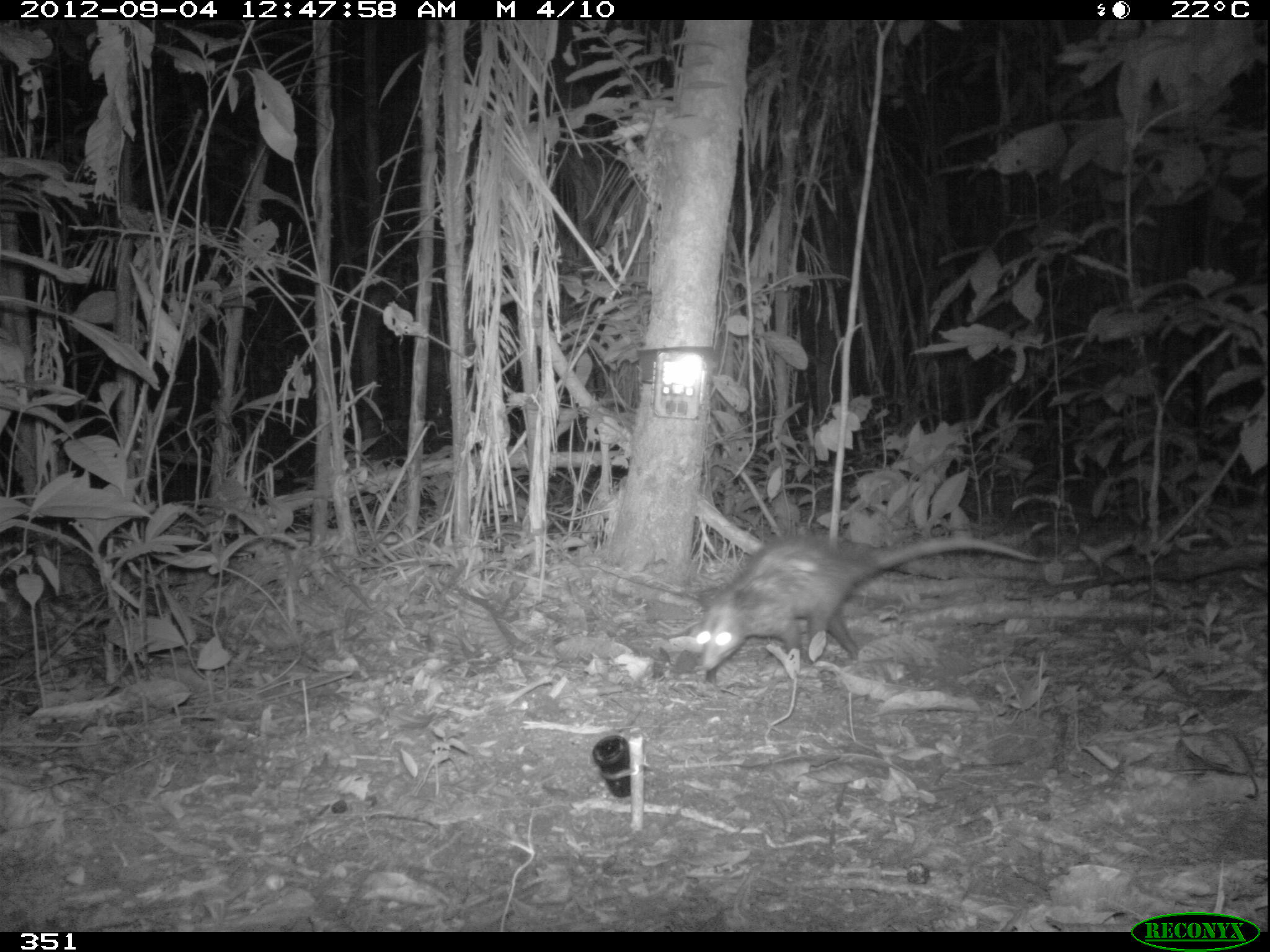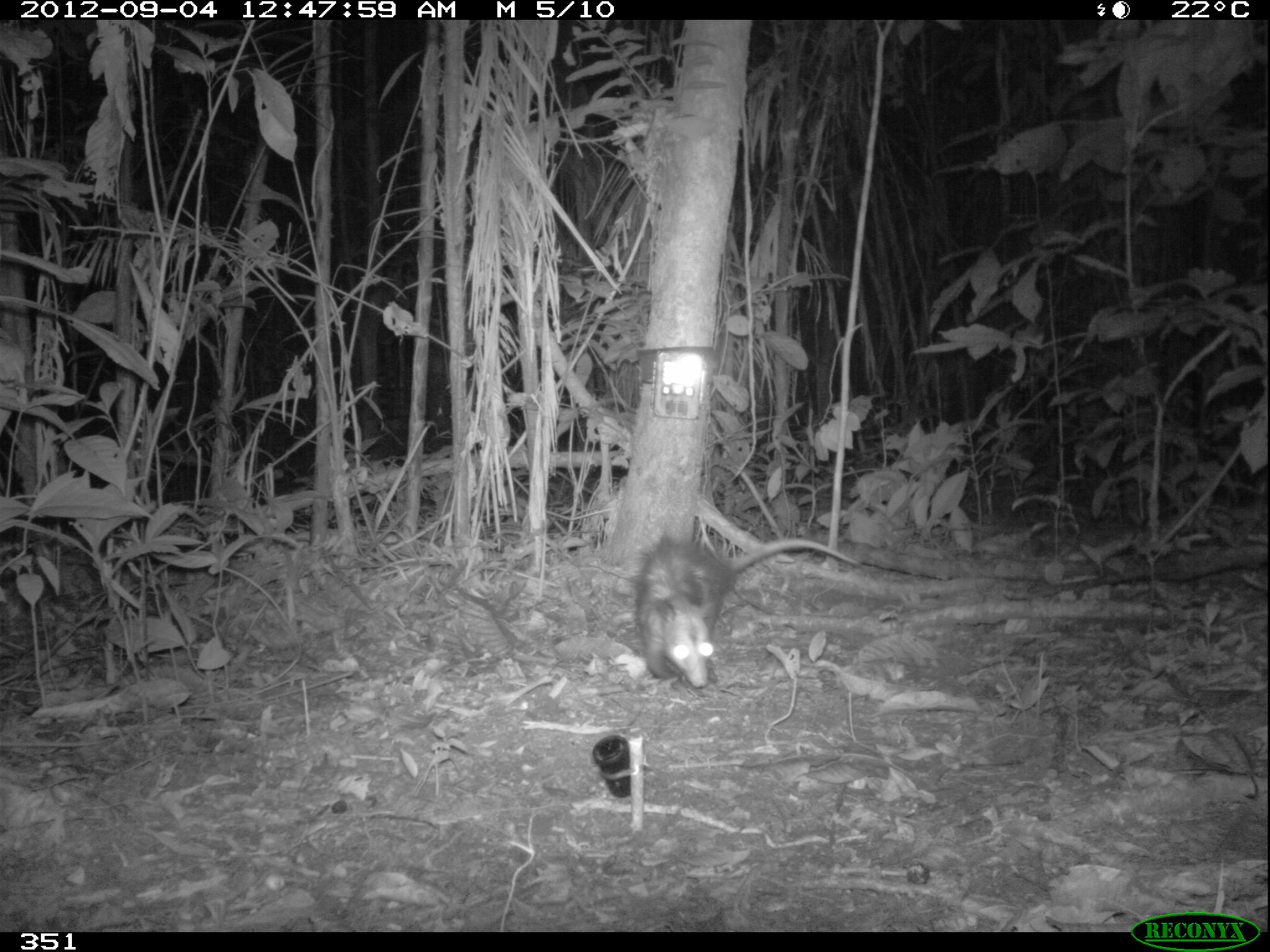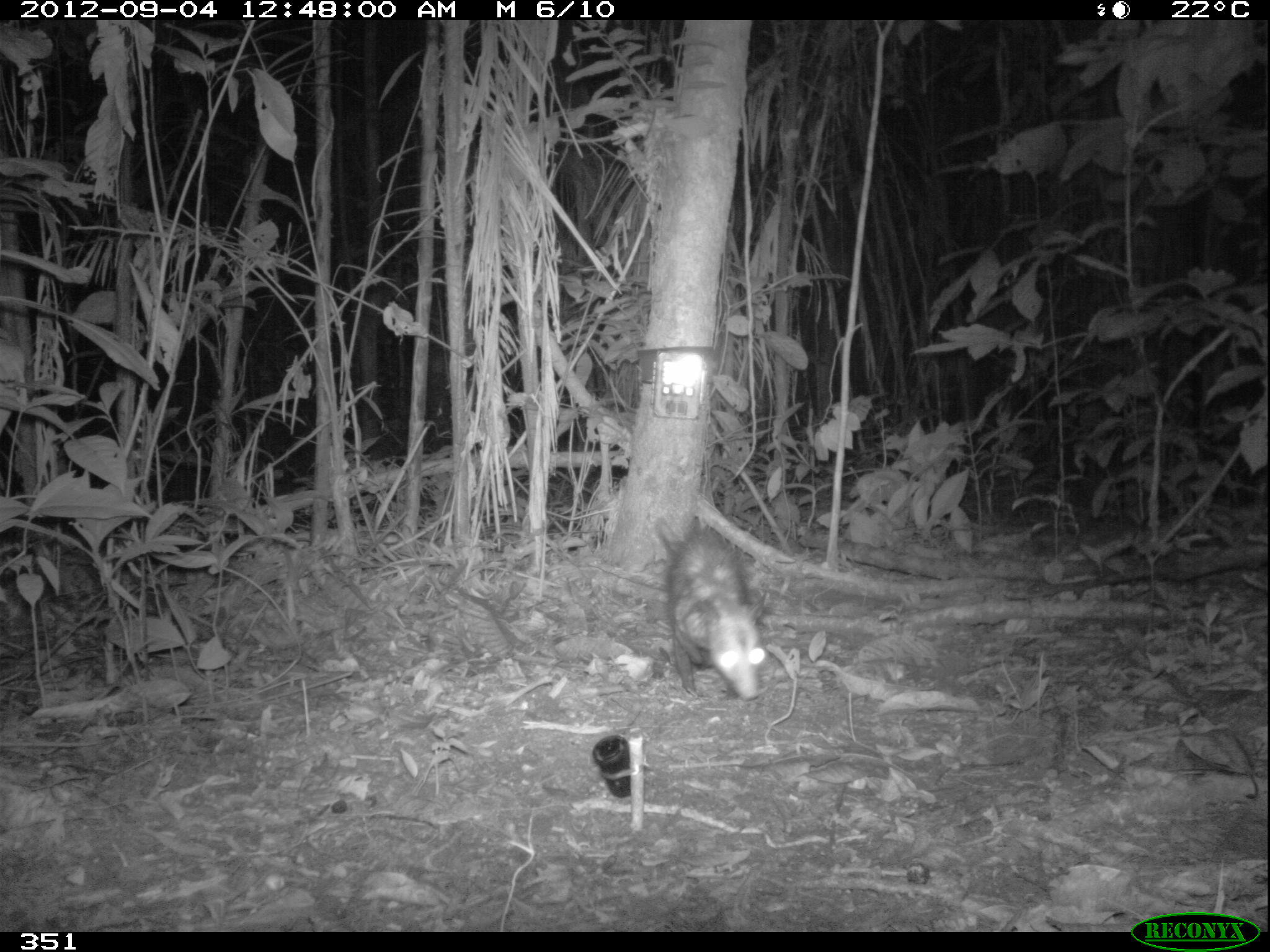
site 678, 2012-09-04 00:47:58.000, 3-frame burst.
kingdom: Animalia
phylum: Chordata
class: Mammalia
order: Didelphimorphia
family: Didelphidae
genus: Didelphis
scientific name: Didelphis marsupialis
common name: southern opossum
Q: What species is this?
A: Didelphis marsupialis (southern opossum).